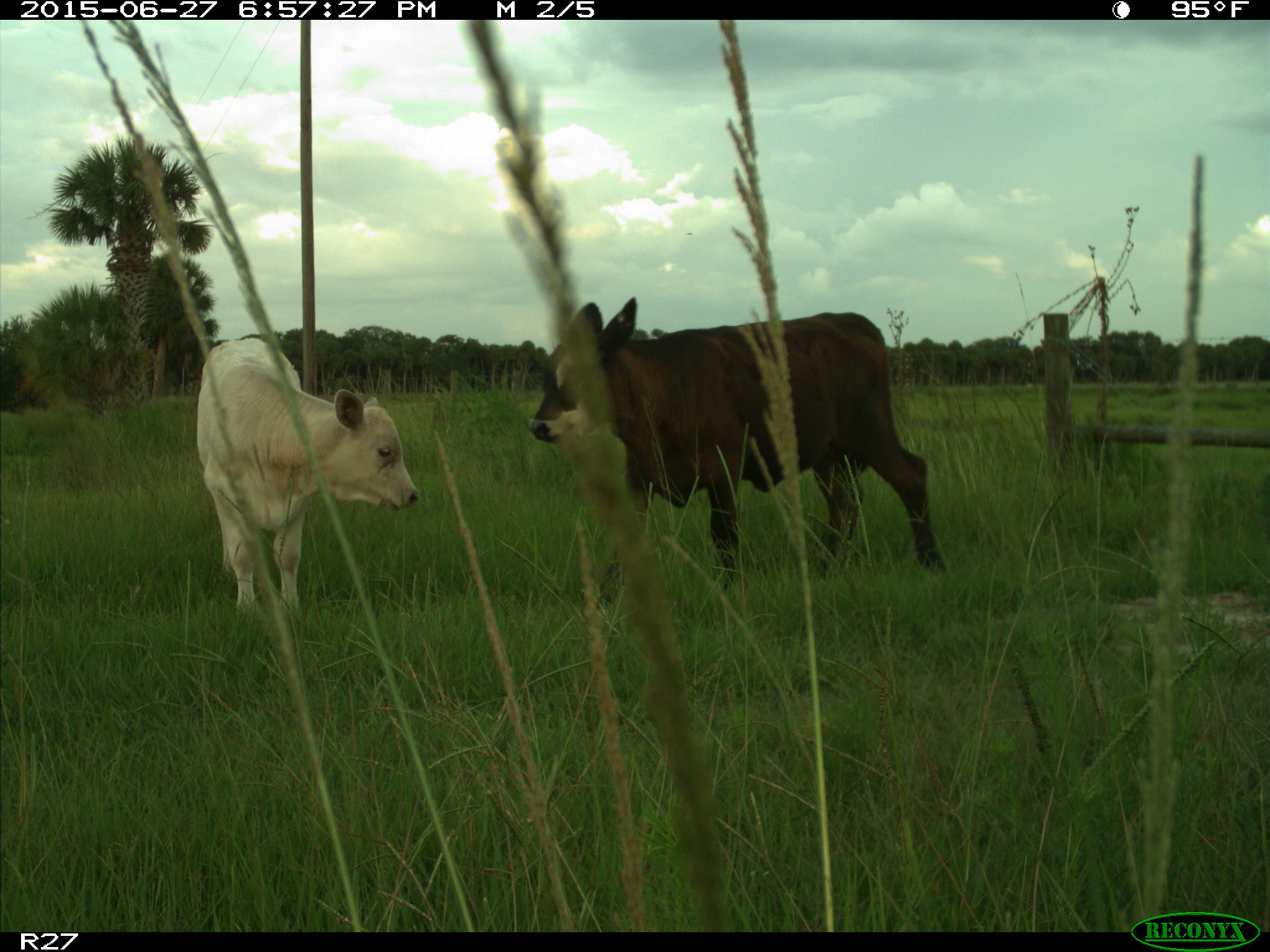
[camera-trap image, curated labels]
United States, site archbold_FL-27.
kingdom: Animalia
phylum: Chordata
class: Mammalia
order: Artiodactyla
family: Bovidae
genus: Bos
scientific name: Bos taurus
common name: domestic cow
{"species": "Bos taurus (domestic cow)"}